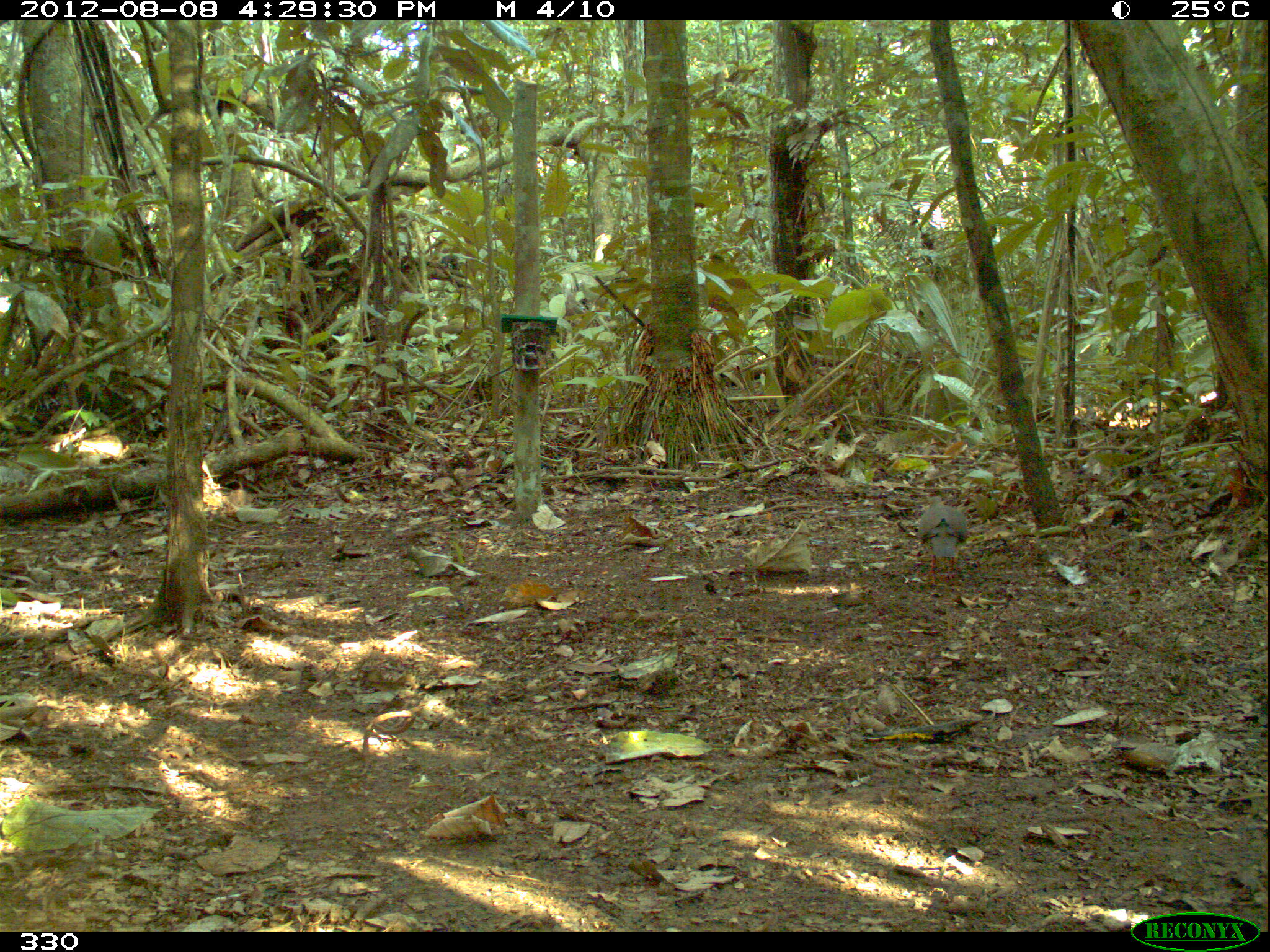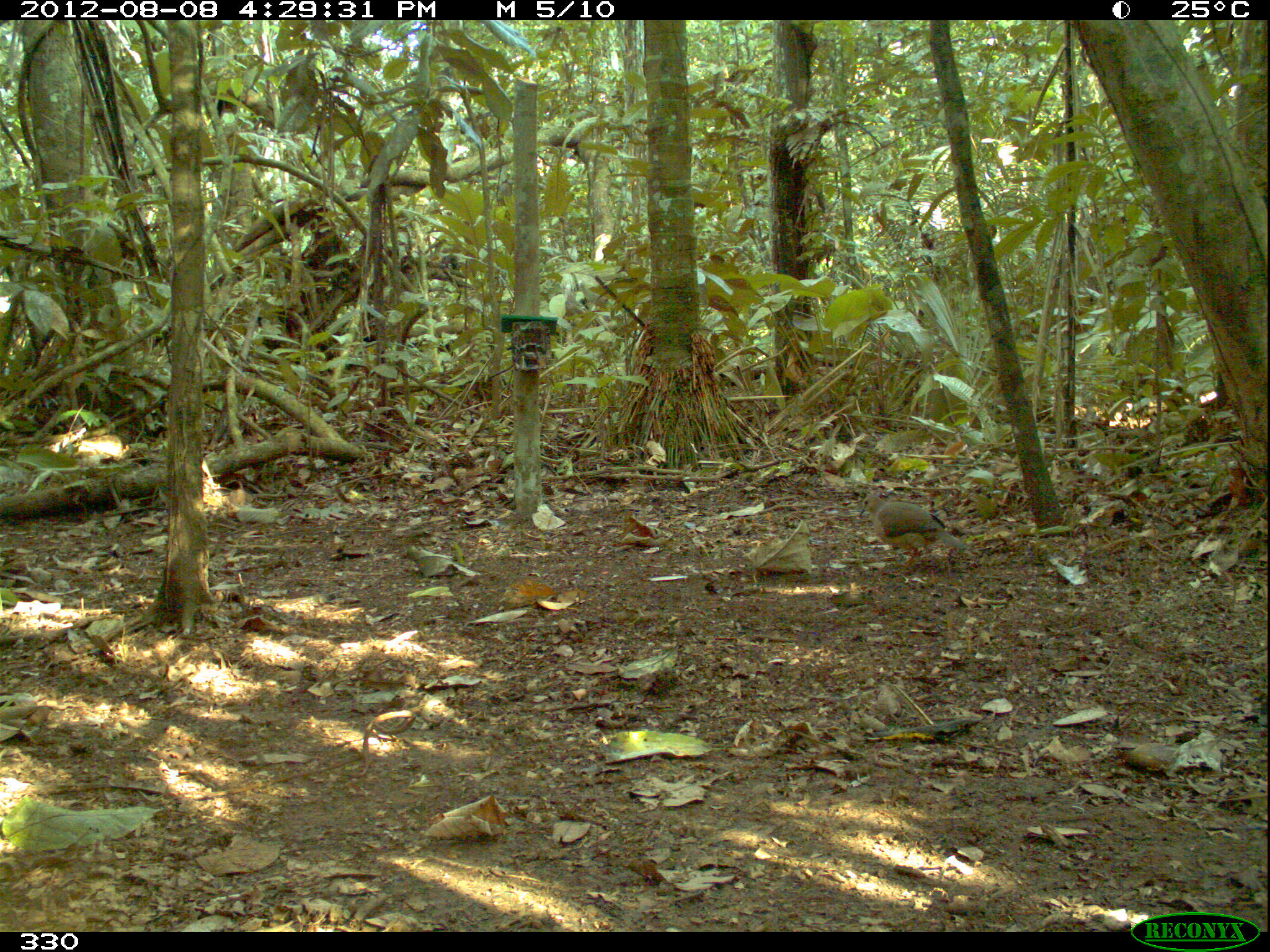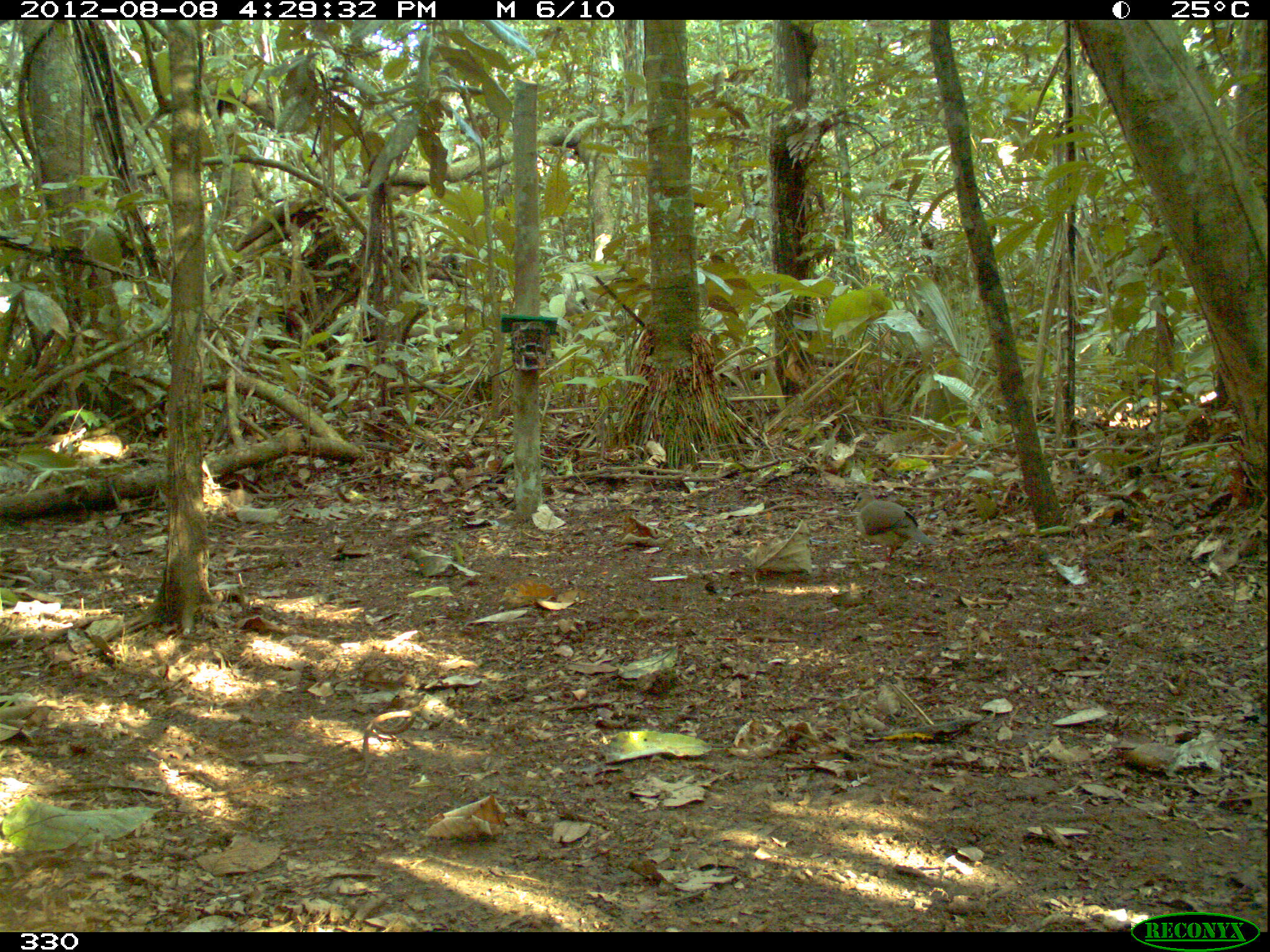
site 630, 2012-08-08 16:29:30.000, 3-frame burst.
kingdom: Animalia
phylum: Chordata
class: Aves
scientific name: Aves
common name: bird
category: unknown bird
Unknown bird (bird) (Aves).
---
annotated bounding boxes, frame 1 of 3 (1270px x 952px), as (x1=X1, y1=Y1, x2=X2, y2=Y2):
unknown bird: (x1=915, y1=493, x2=969, y2=581)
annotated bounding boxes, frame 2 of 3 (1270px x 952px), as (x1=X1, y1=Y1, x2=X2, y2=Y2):
unknown bird: (x1=858, y1=492, x2=973, y2=567)